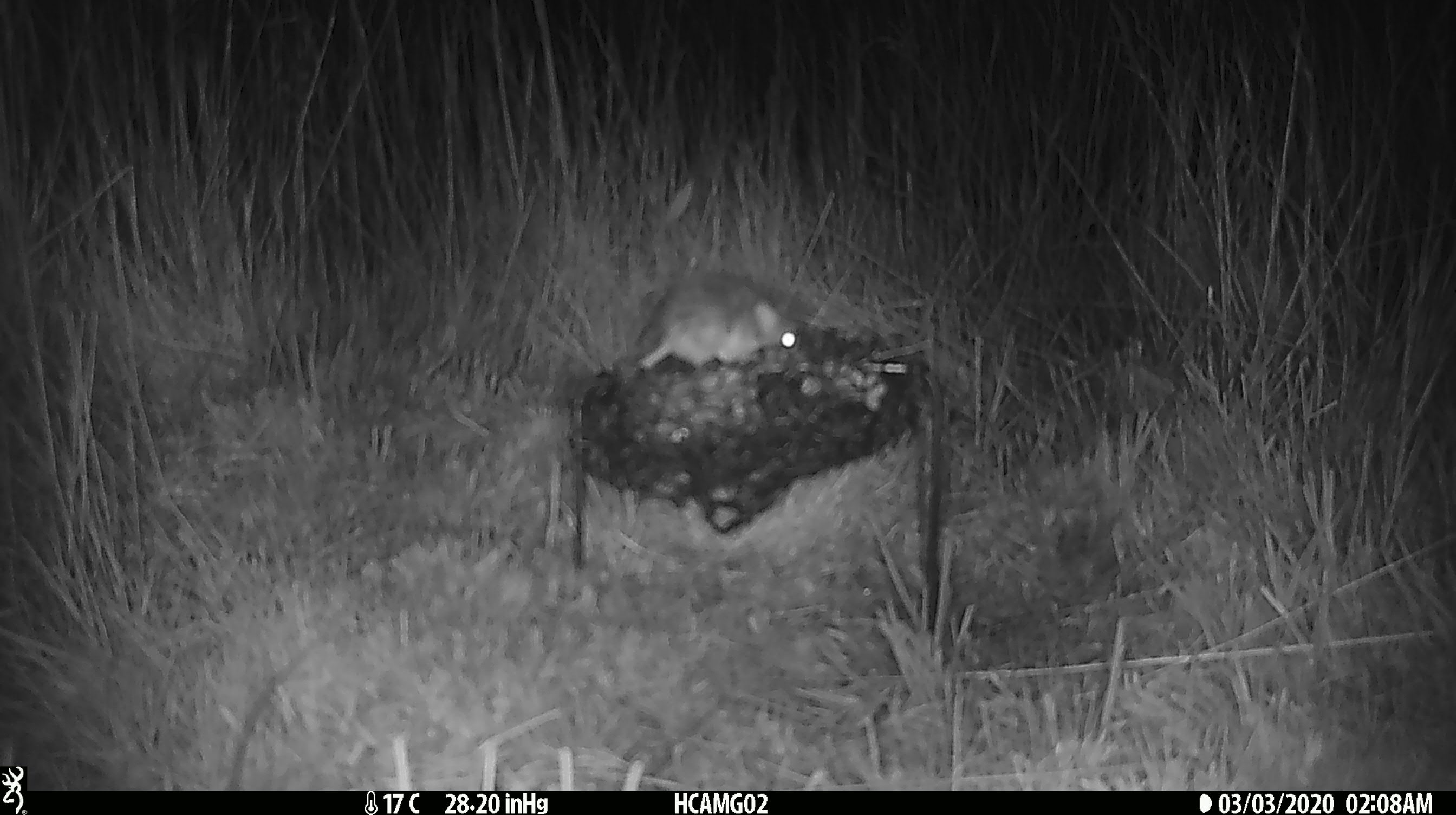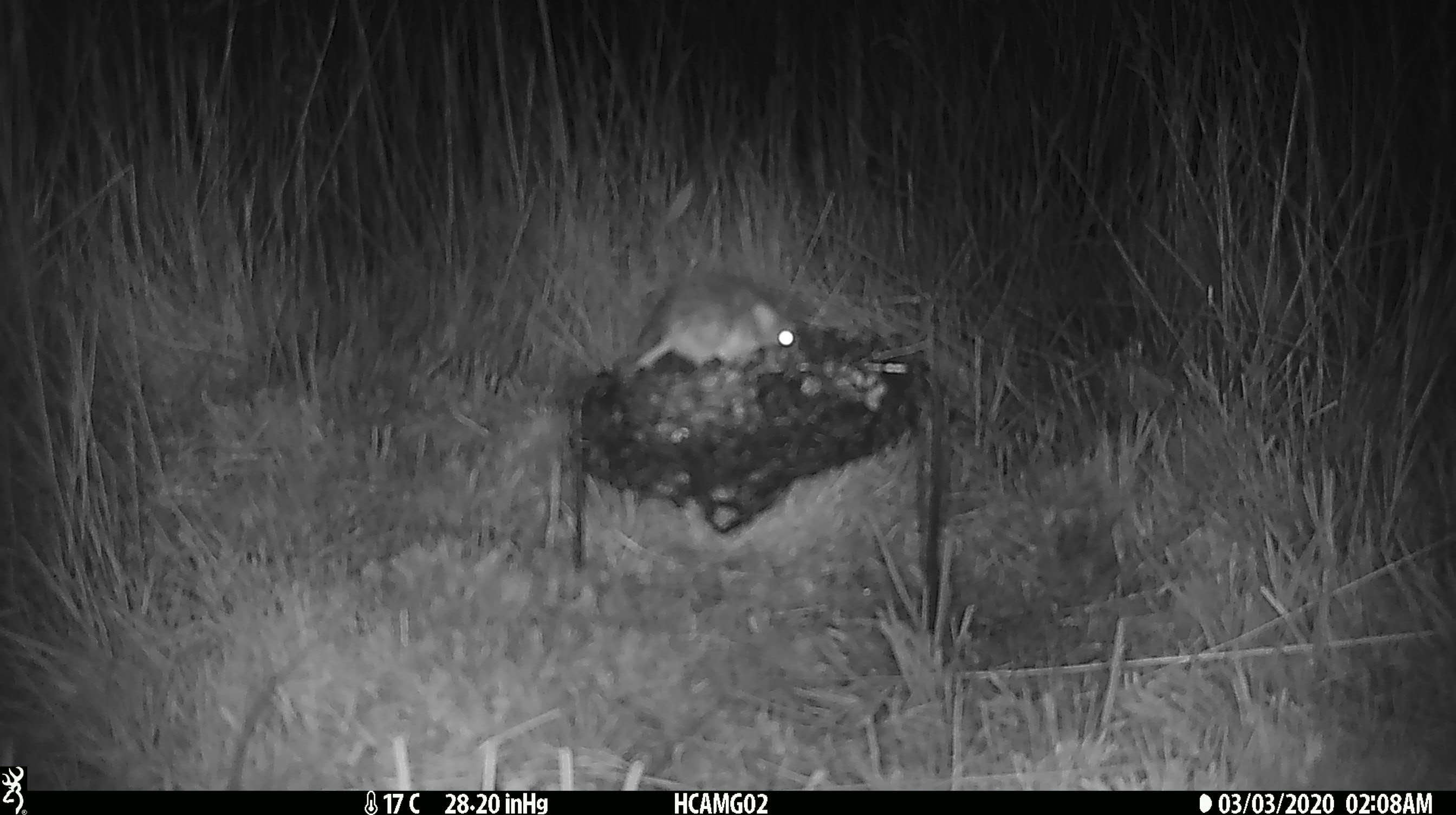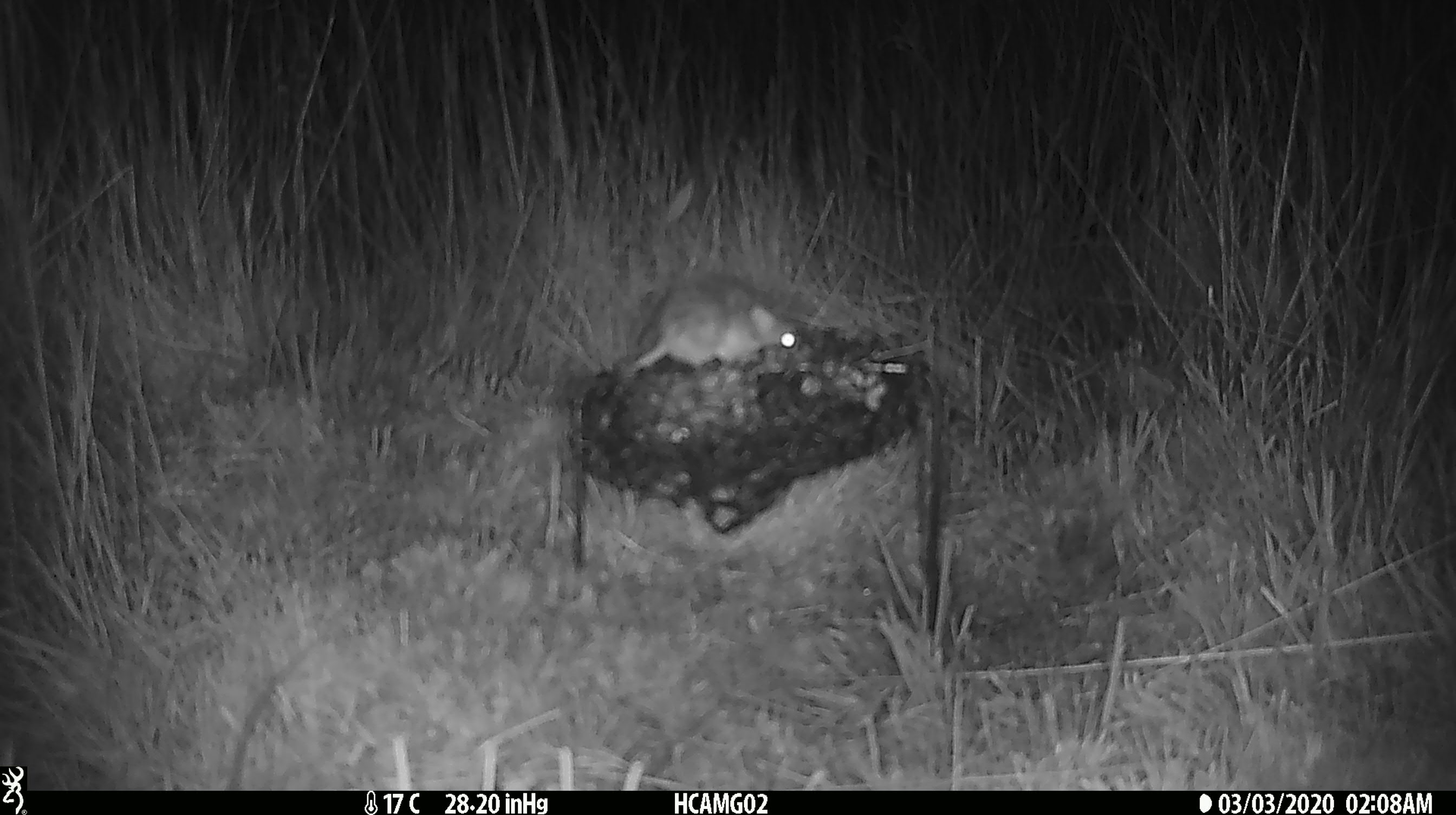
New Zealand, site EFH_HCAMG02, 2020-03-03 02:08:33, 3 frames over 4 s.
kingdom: Animalia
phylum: Chordata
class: Mammalia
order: Rodentia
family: Muridae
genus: Mus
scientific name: Mus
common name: mouse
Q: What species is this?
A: Mouse (Mus).